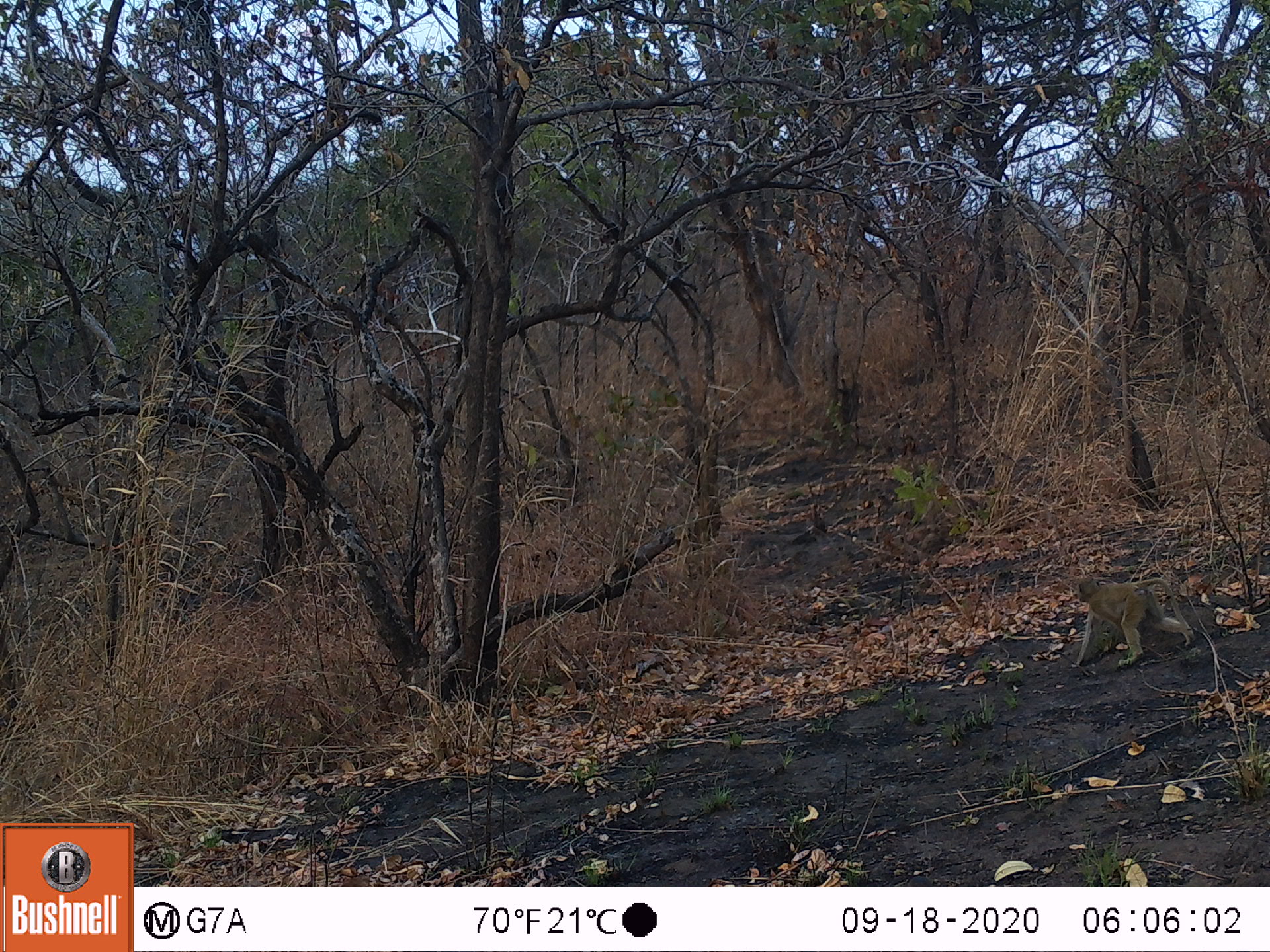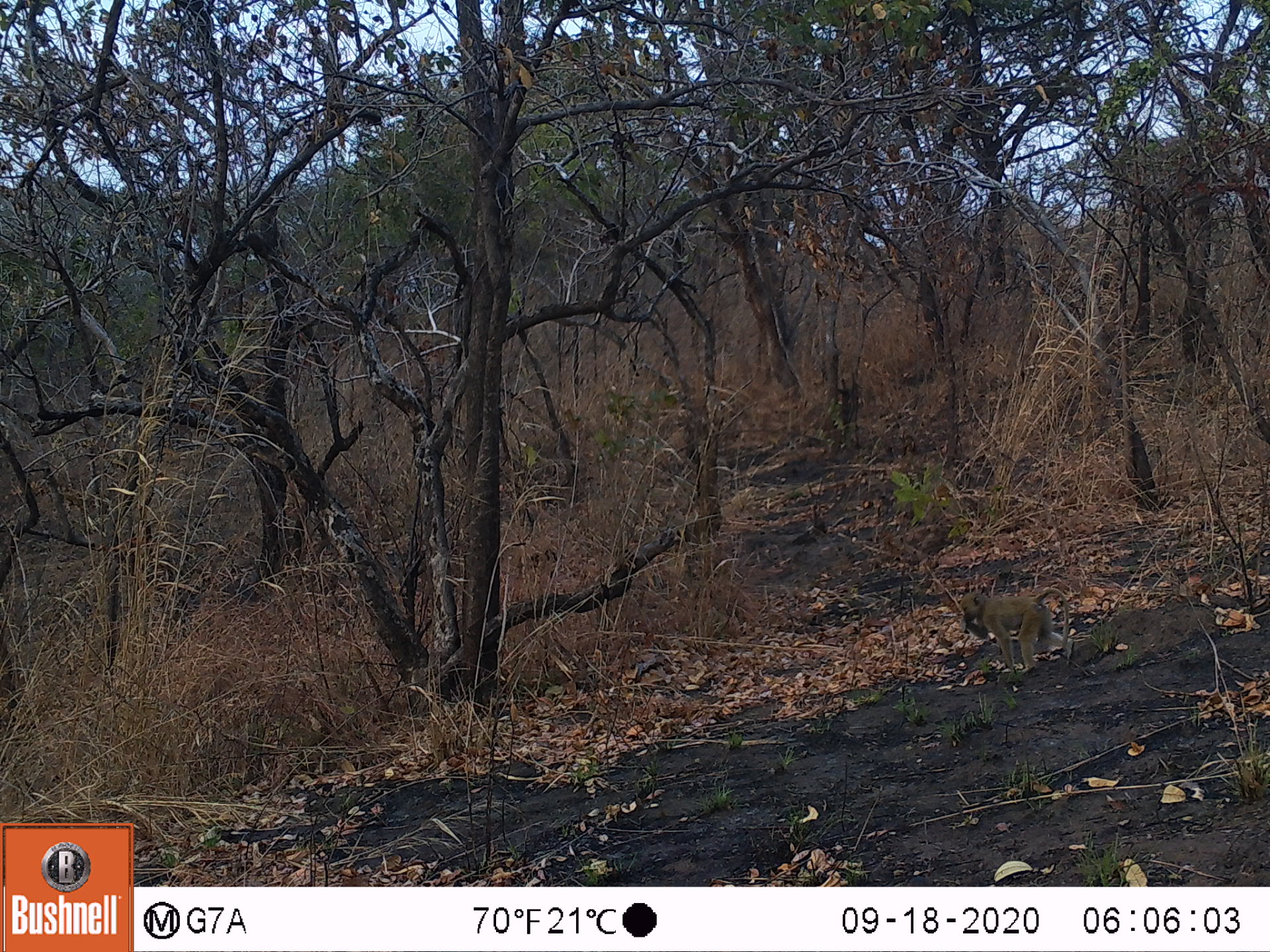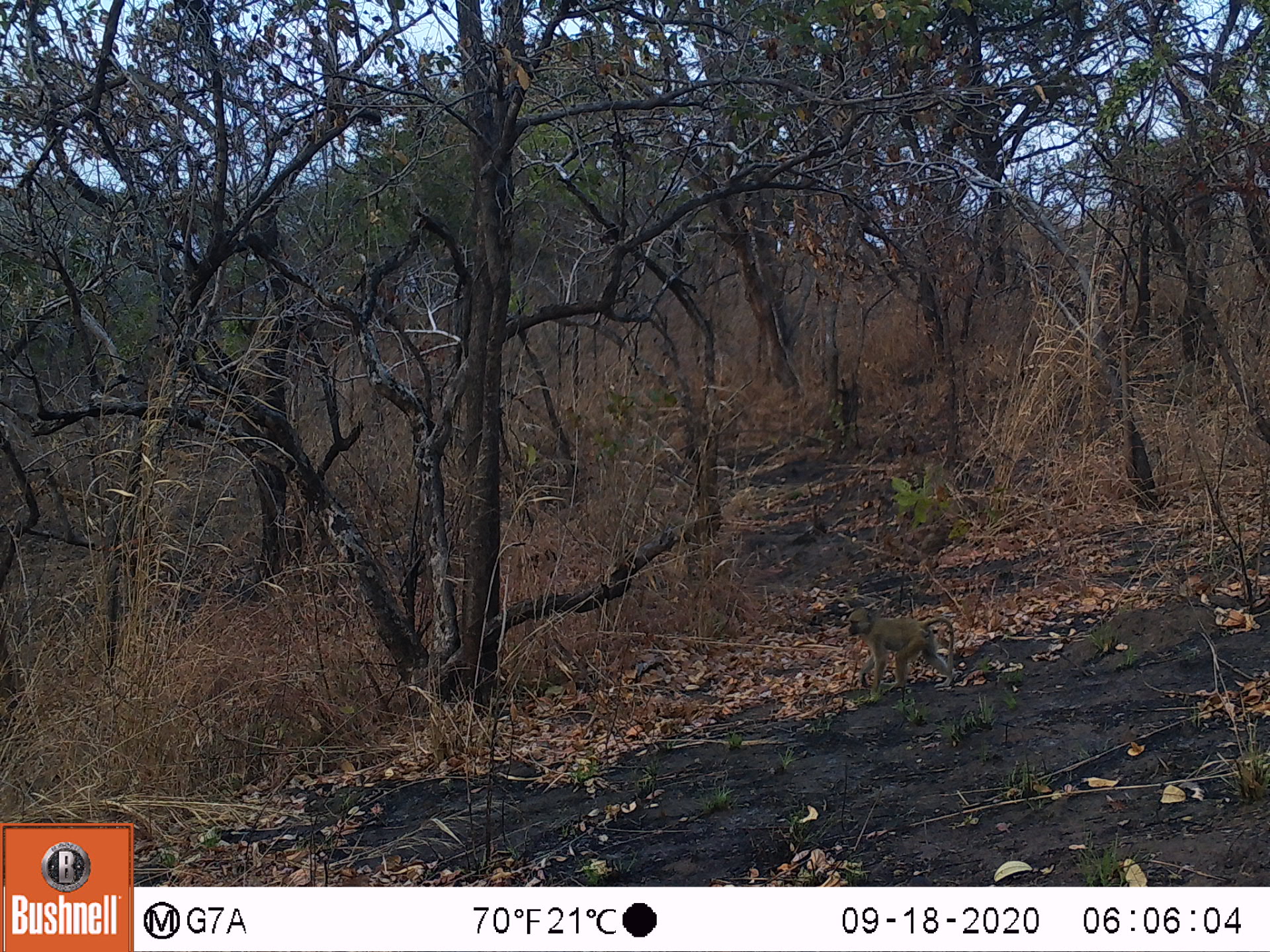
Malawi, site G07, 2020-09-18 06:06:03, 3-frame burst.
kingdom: Animalia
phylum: Chordata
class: Mammalia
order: Primates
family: Cercopithecidae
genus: Papio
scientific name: Papio cynocephalus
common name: yellow baboon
Yellow baboon (Papio cynocephalus), count 1.